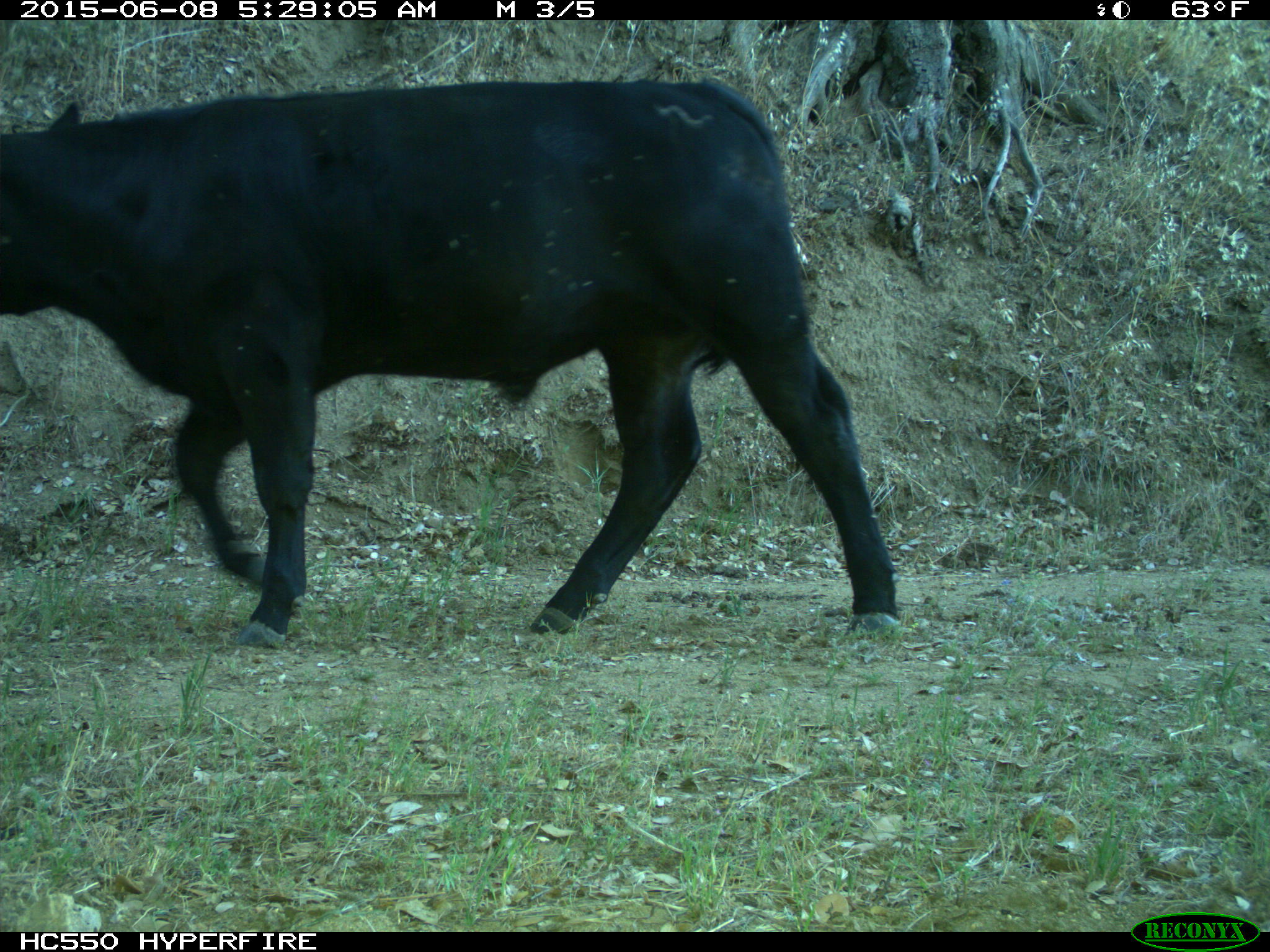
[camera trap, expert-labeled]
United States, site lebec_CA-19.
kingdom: Animalia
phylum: Chordata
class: Mammalia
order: Artiodactyla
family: Bovidae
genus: Bos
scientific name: Bos taurus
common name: domestic cow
Bos taurus (domestic cow).